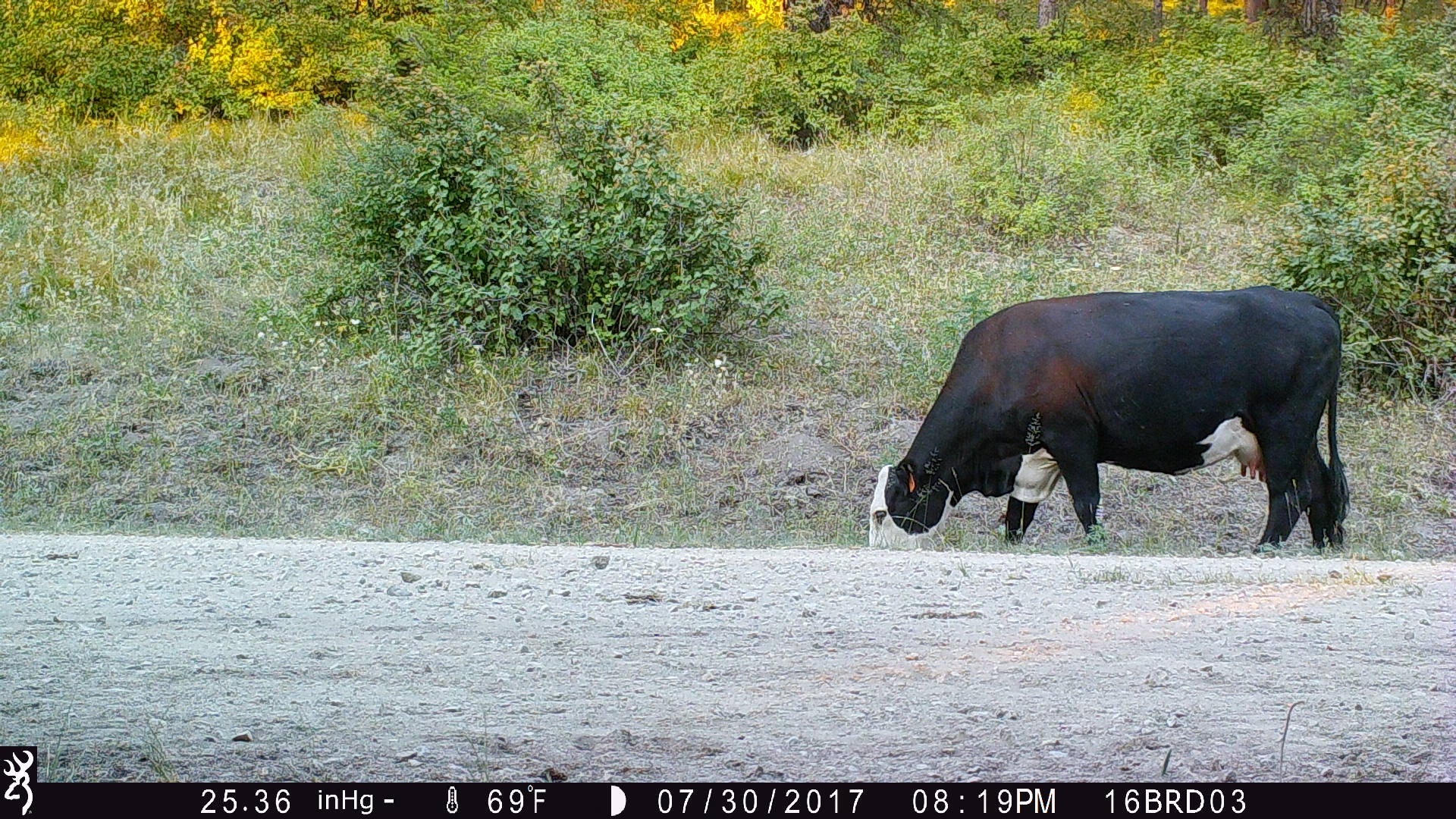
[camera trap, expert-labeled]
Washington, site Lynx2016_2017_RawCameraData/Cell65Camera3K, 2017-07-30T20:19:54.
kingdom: Animalia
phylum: Chordata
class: Mammalia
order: Artiodactyla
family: Bovidae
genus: Bos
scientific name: Bos taurus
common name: domestic cattle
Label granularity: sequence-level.